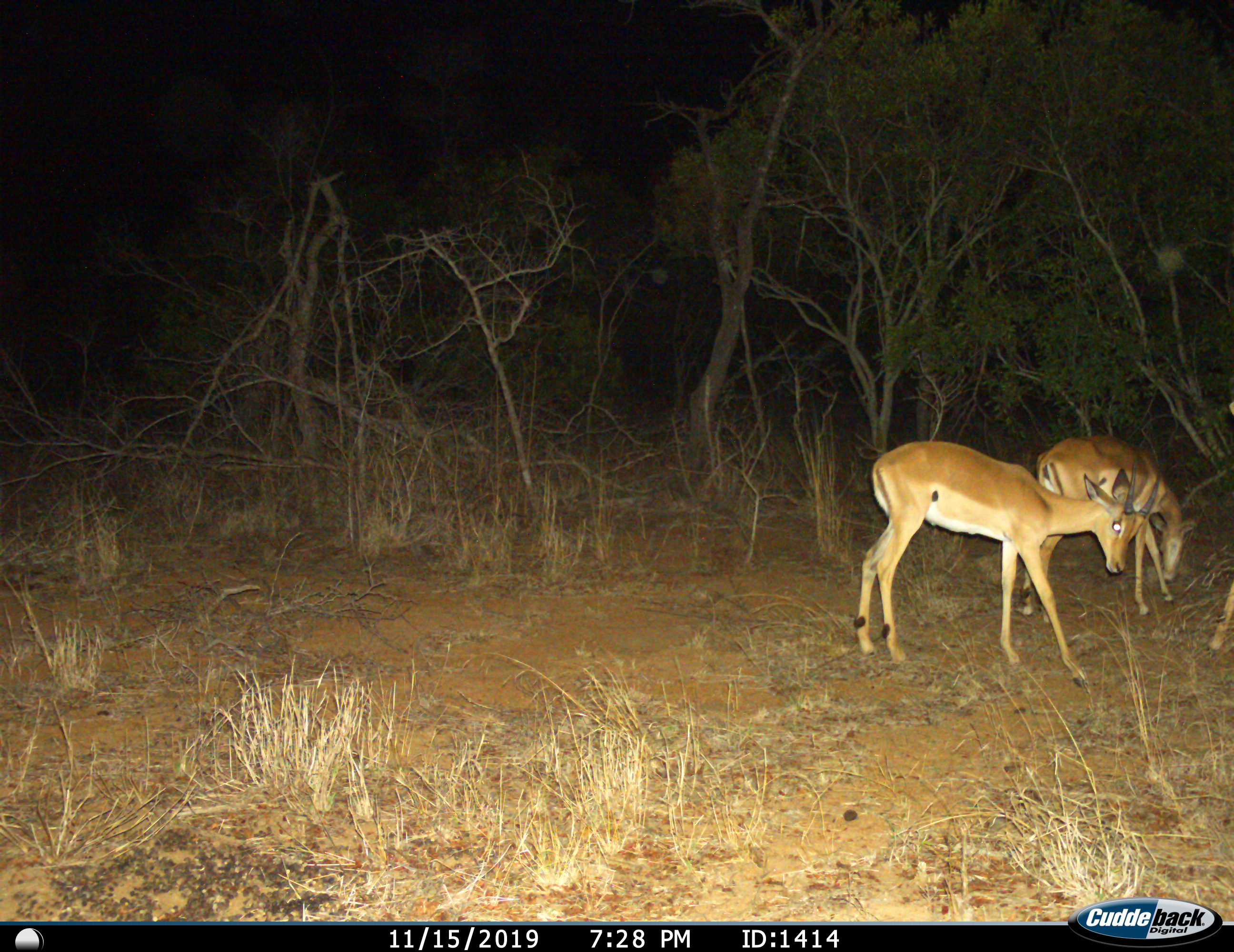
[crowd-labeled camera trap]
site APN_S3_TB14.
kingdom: Animalia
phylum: Chordata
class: Mammalia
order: Artiodactyla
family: Bovidae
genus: Aepyceros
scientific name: Aepyceros melampus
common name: impala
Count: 3.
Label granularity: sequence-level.